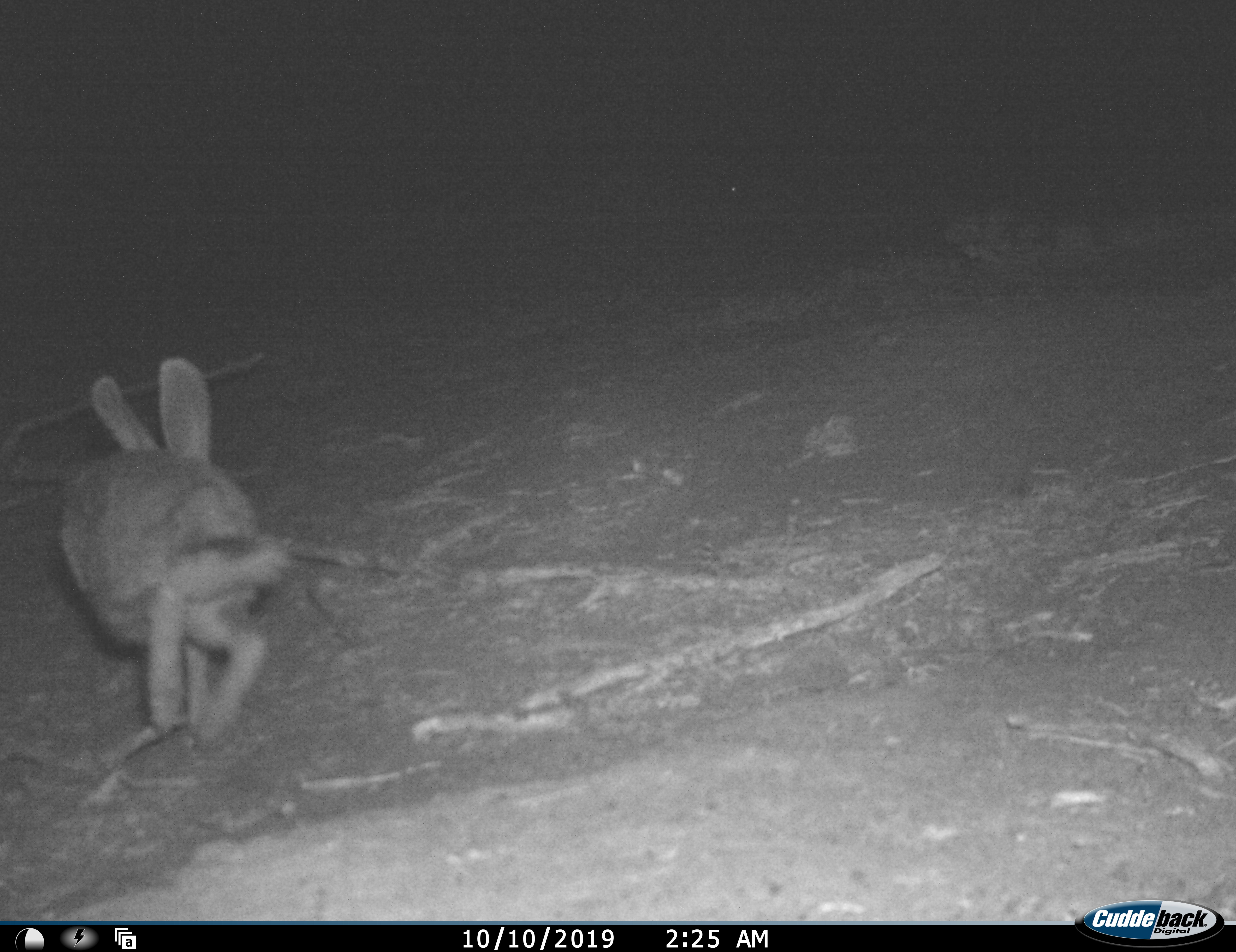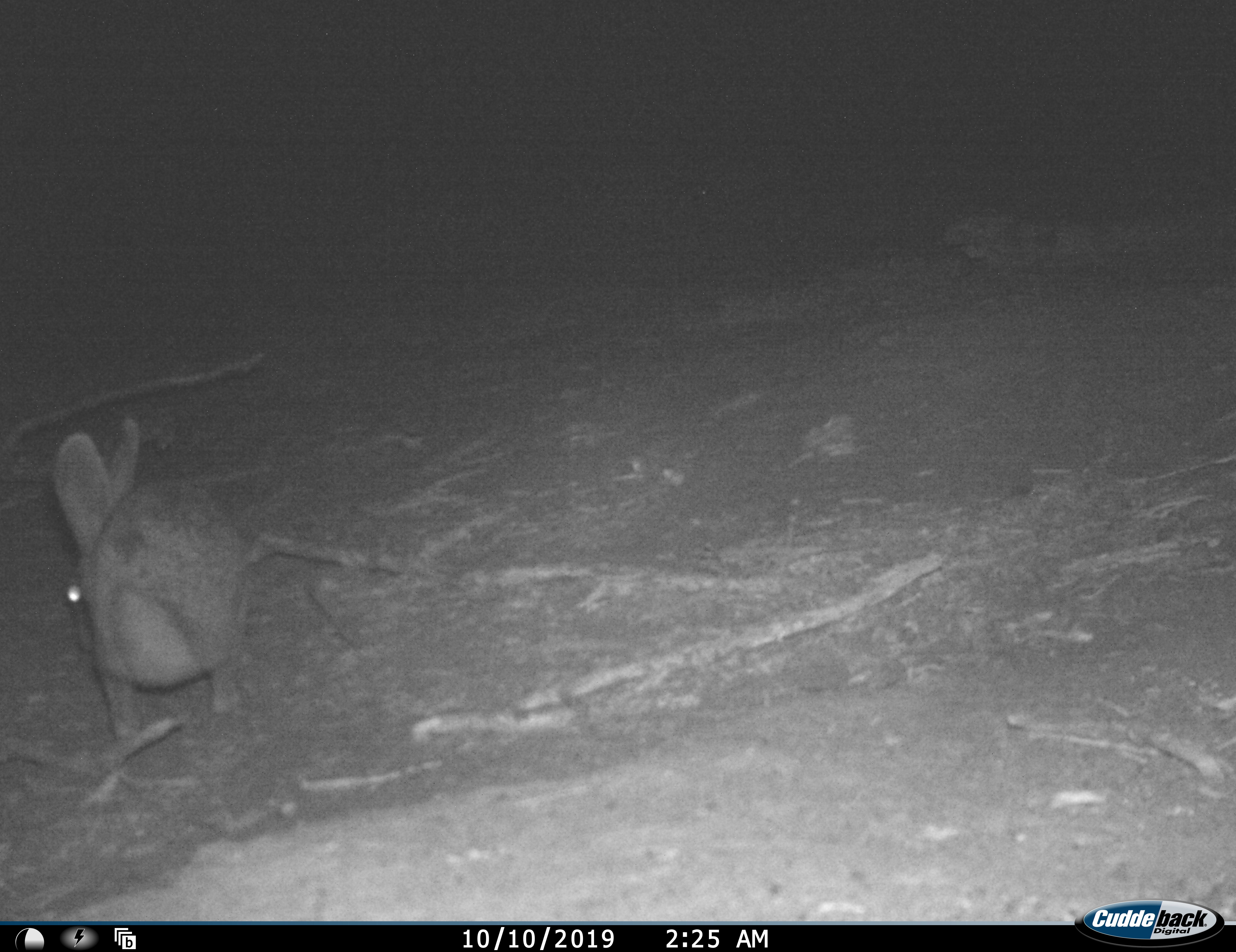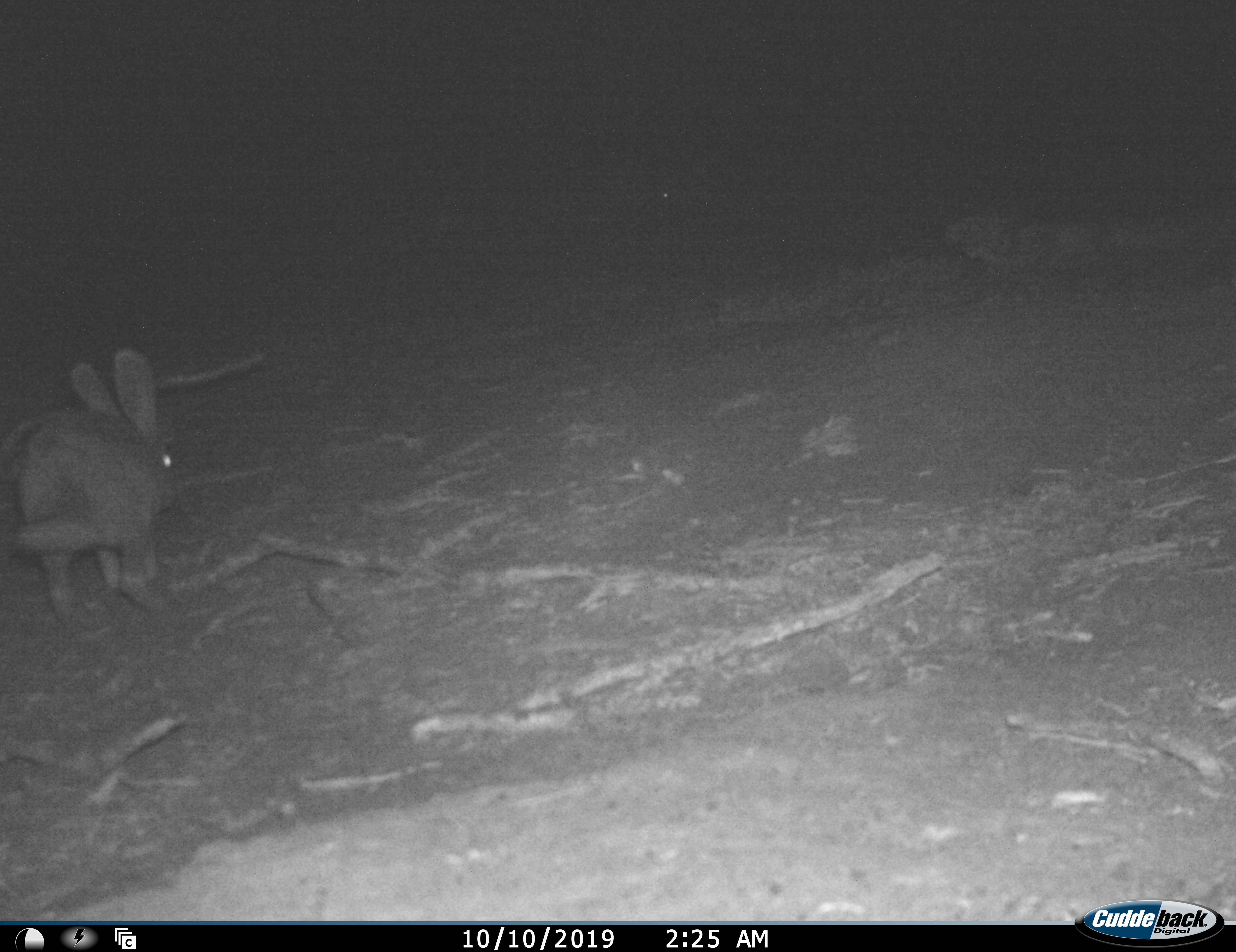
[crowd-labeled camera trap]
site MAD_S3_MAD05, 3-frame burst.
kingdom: Animalia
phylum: Chordata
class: Mammalia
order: Carnivora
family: Herpestidae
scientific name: Herpestidae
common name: mongoose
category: mongooseunknown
Mongooseunknown (mongoose) (Herpestidae), count 1. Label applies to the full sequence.